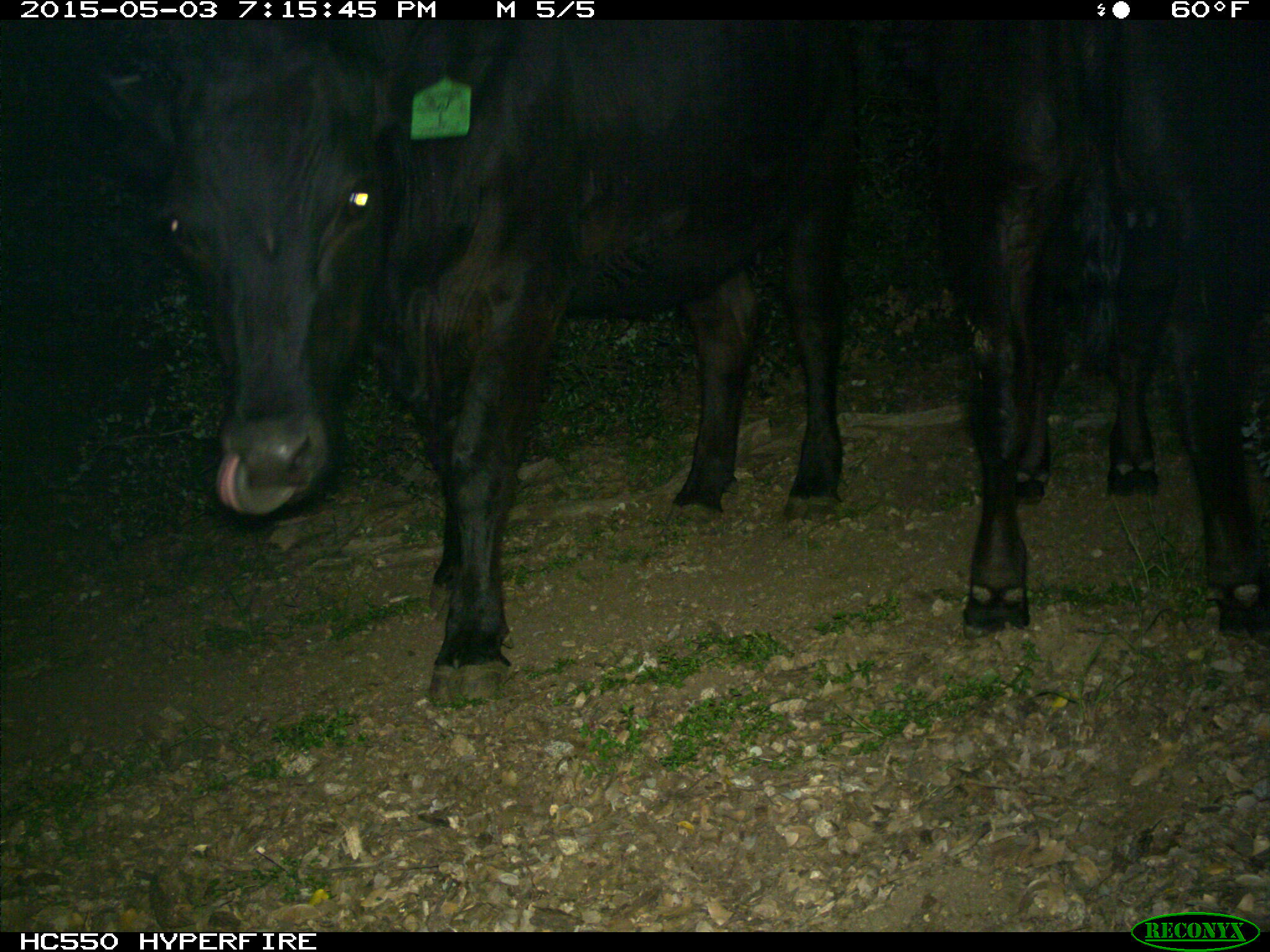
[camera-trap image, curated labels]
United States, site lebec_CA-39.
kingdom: Animalia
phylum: Chordata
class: Mammalia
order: Artiodactyla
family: Bovidae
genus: Bos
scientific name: Bos taurus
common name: domestic cow